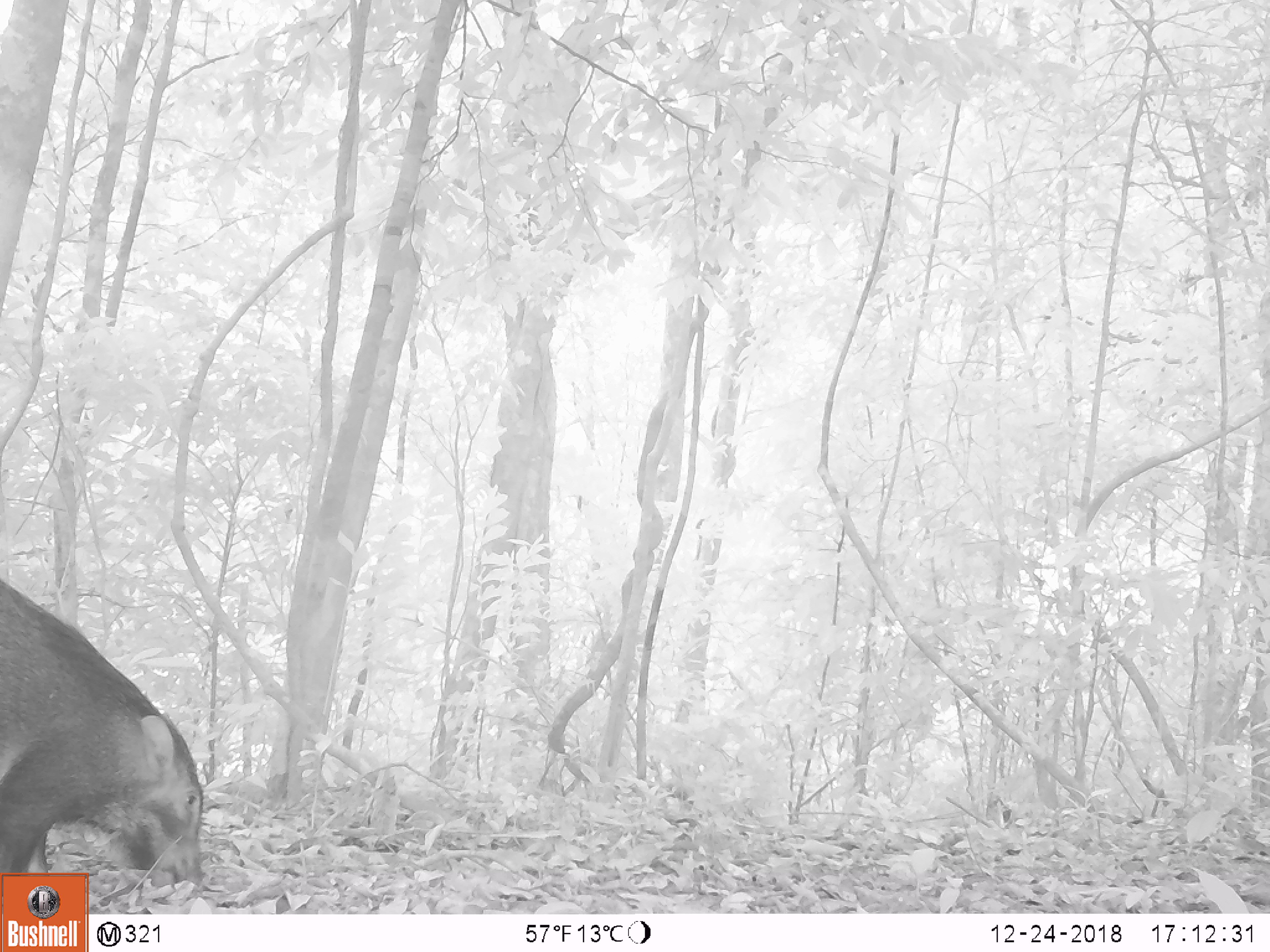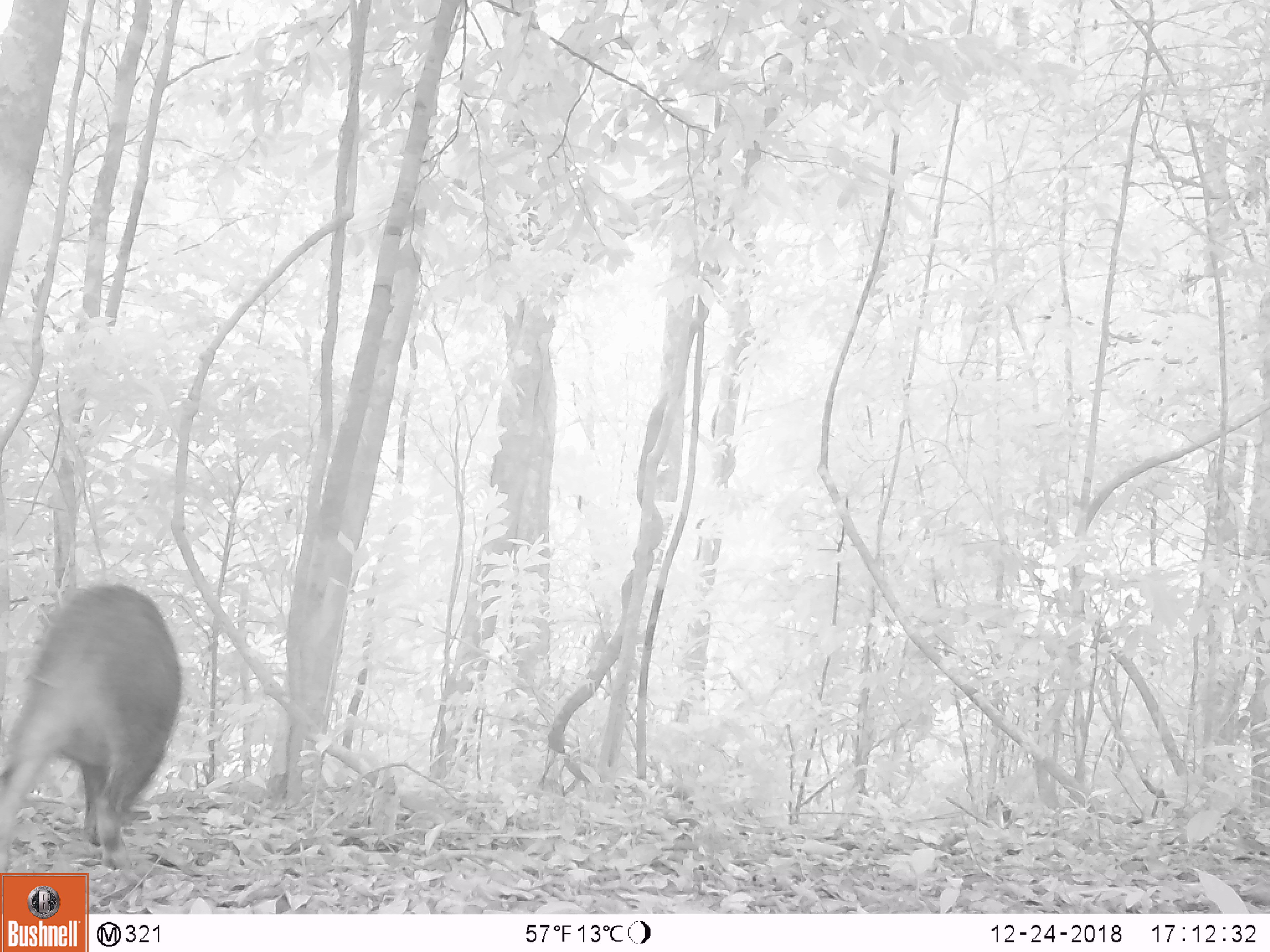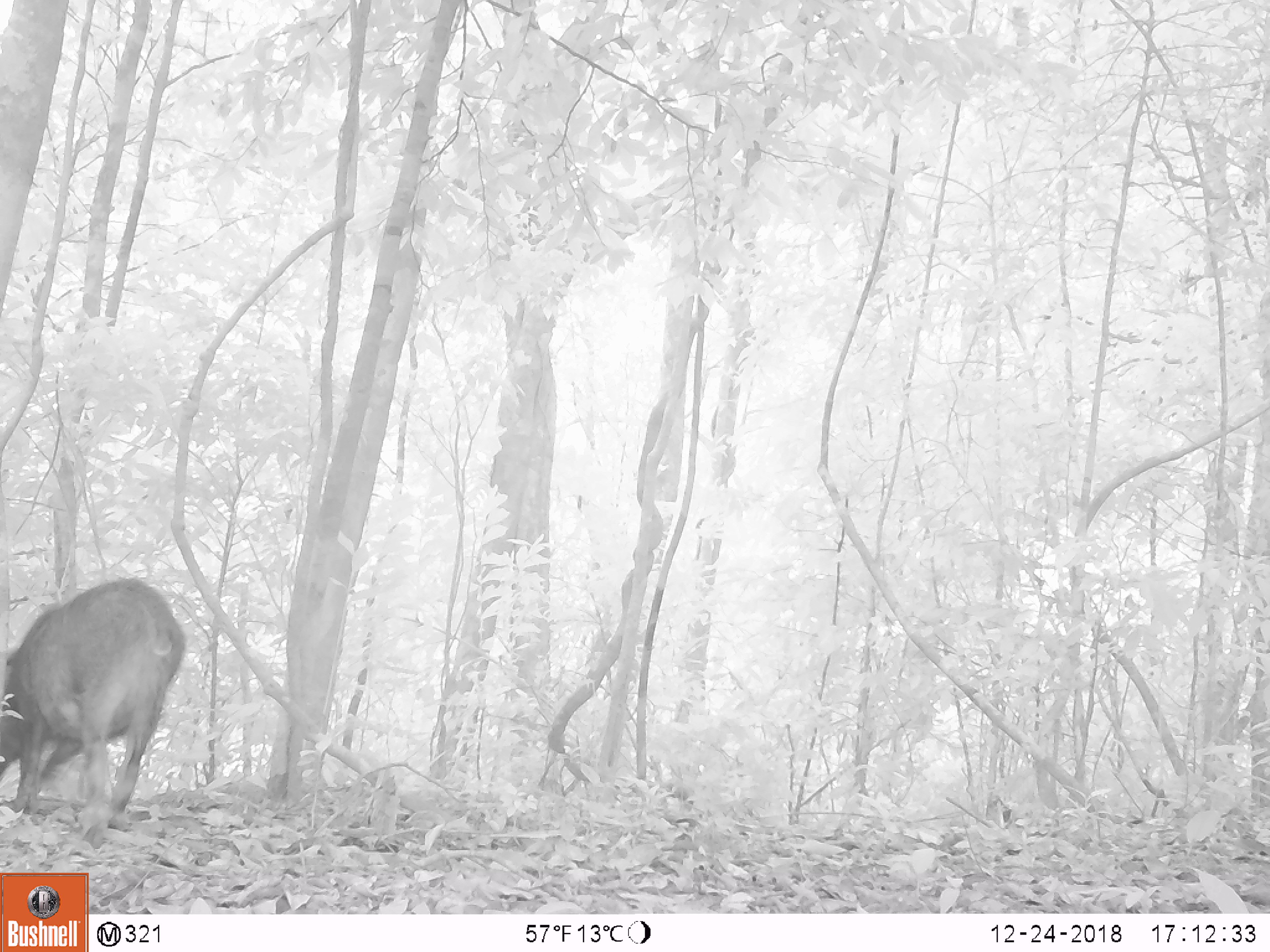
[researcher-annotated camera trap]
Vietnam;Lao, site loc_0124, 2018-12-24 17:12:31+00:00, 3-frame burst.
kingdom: Animalia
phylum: Chordata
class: Mammalia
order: Artiodactyla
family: Suidae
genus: Sus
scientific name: Sus scrofa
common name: eurasian wild pig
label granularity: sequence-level